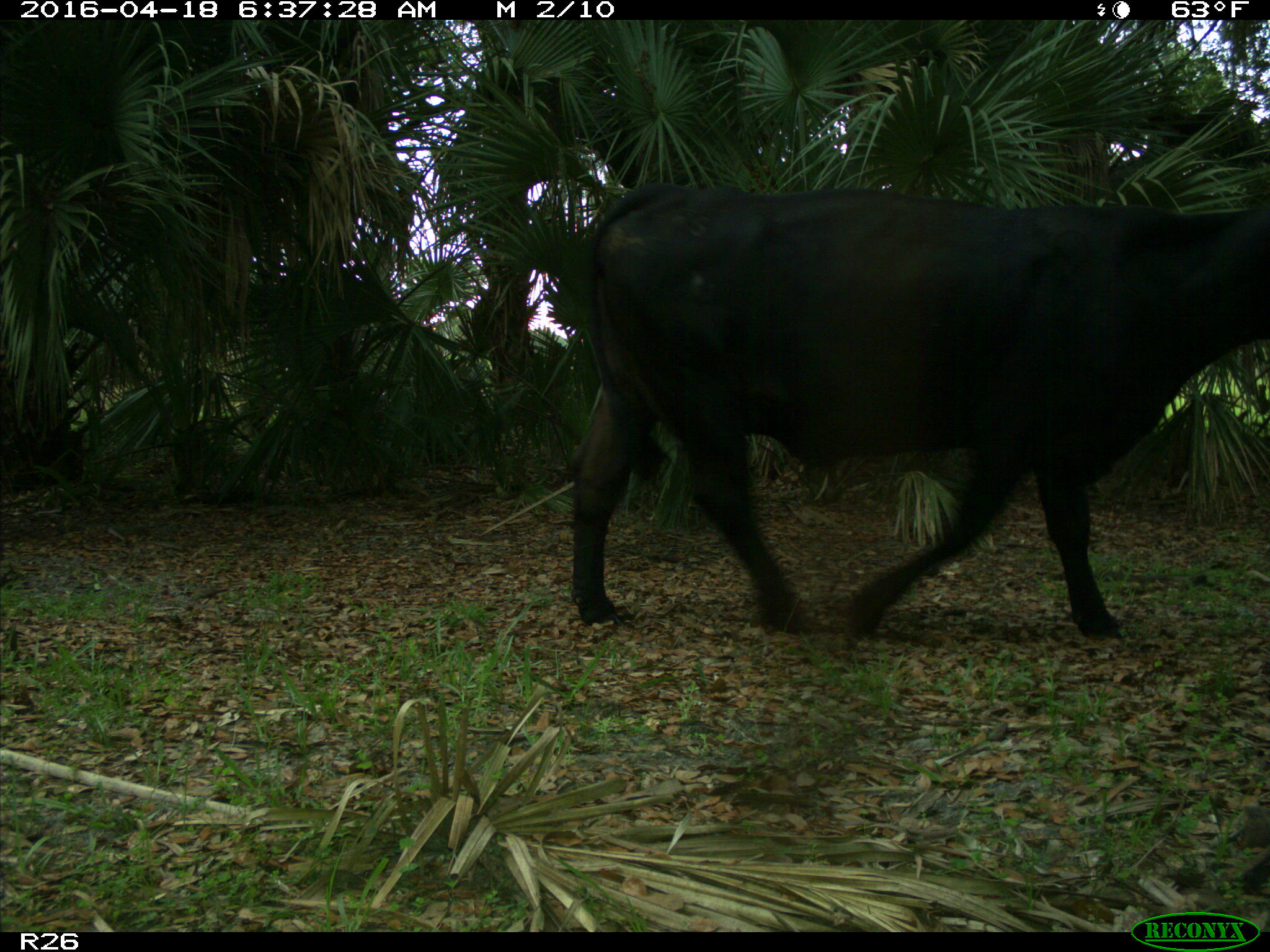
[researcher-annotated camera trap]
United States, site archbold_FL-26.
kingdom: Animalia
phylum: Chordata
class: Mammalia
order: Artiodactyla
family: Bovidae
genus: Bos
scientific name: Bos taurus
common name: domestic cow